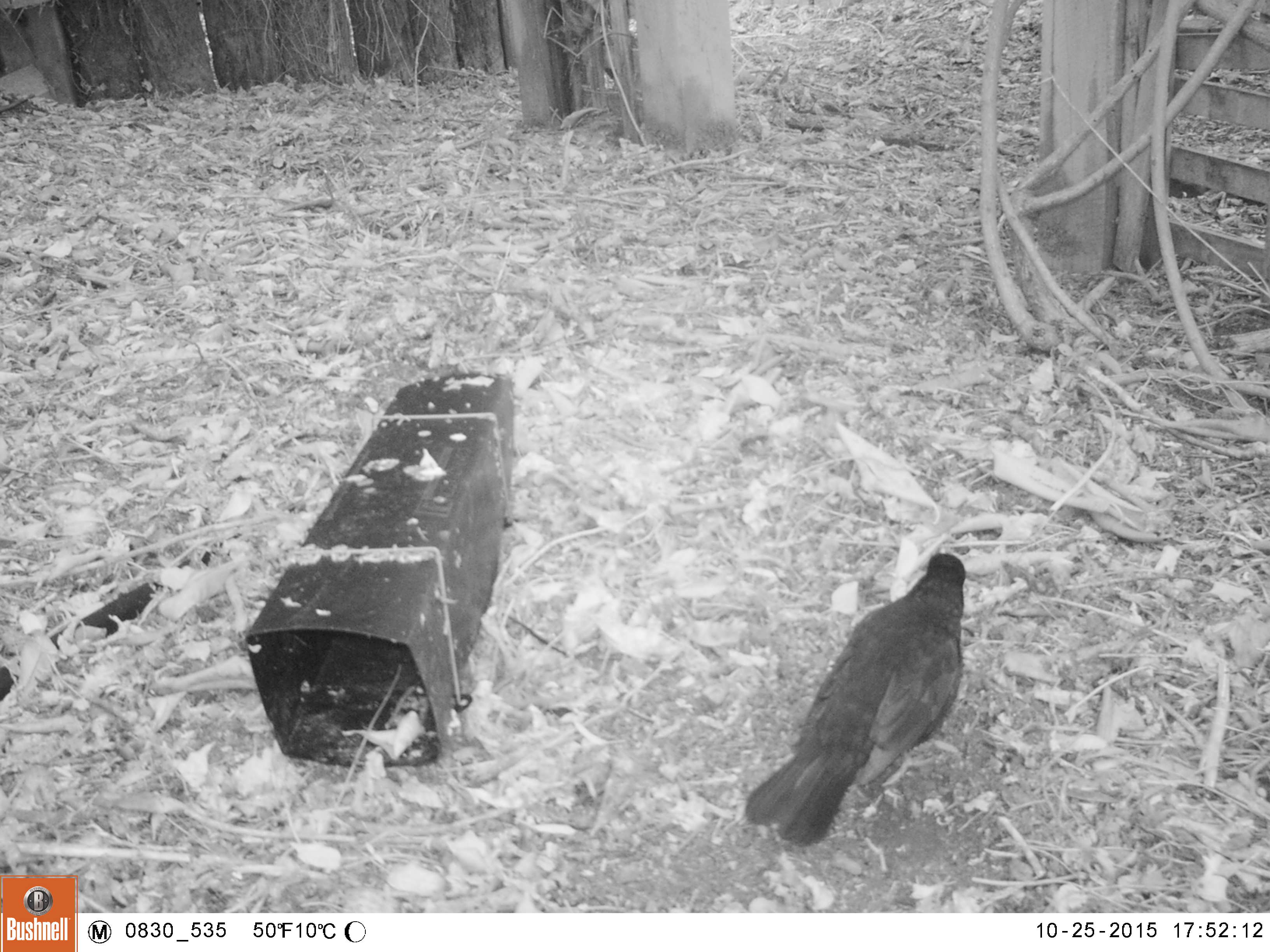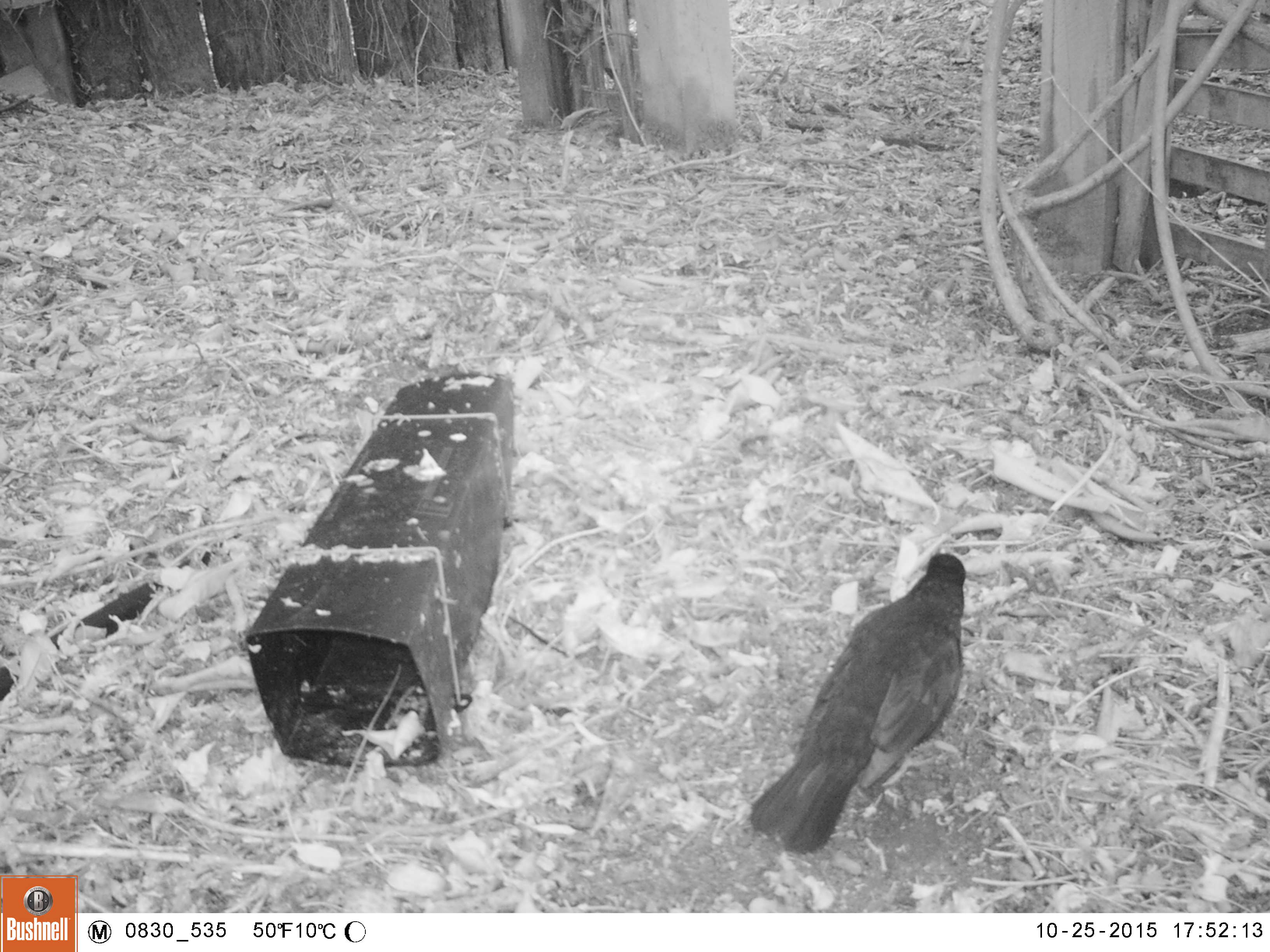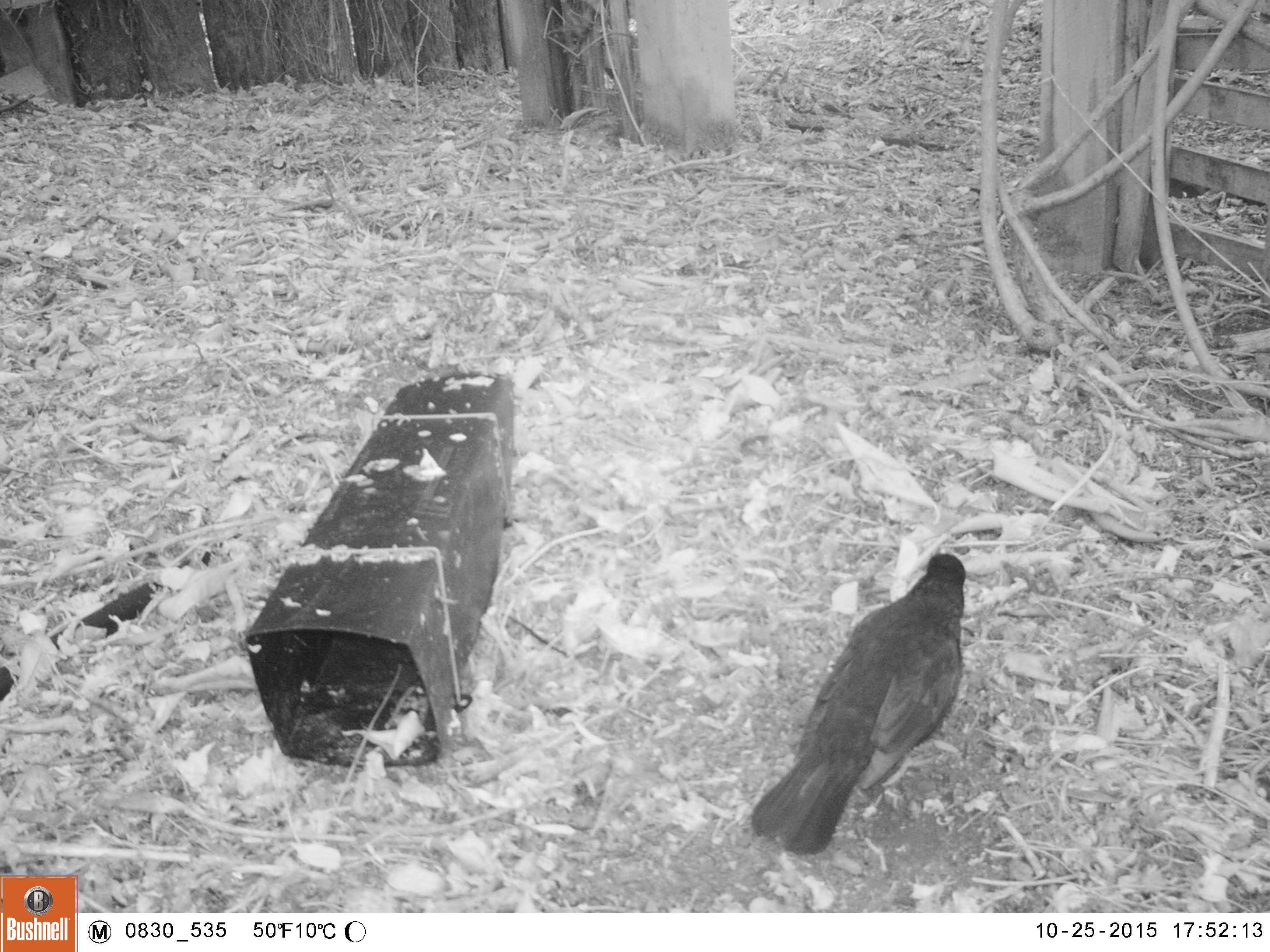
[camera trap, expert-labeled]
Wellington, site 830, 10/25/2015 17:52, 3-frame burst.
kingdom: Animalia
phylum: Chordata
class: Aves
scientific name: Aves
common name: bird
Bird (Aves).